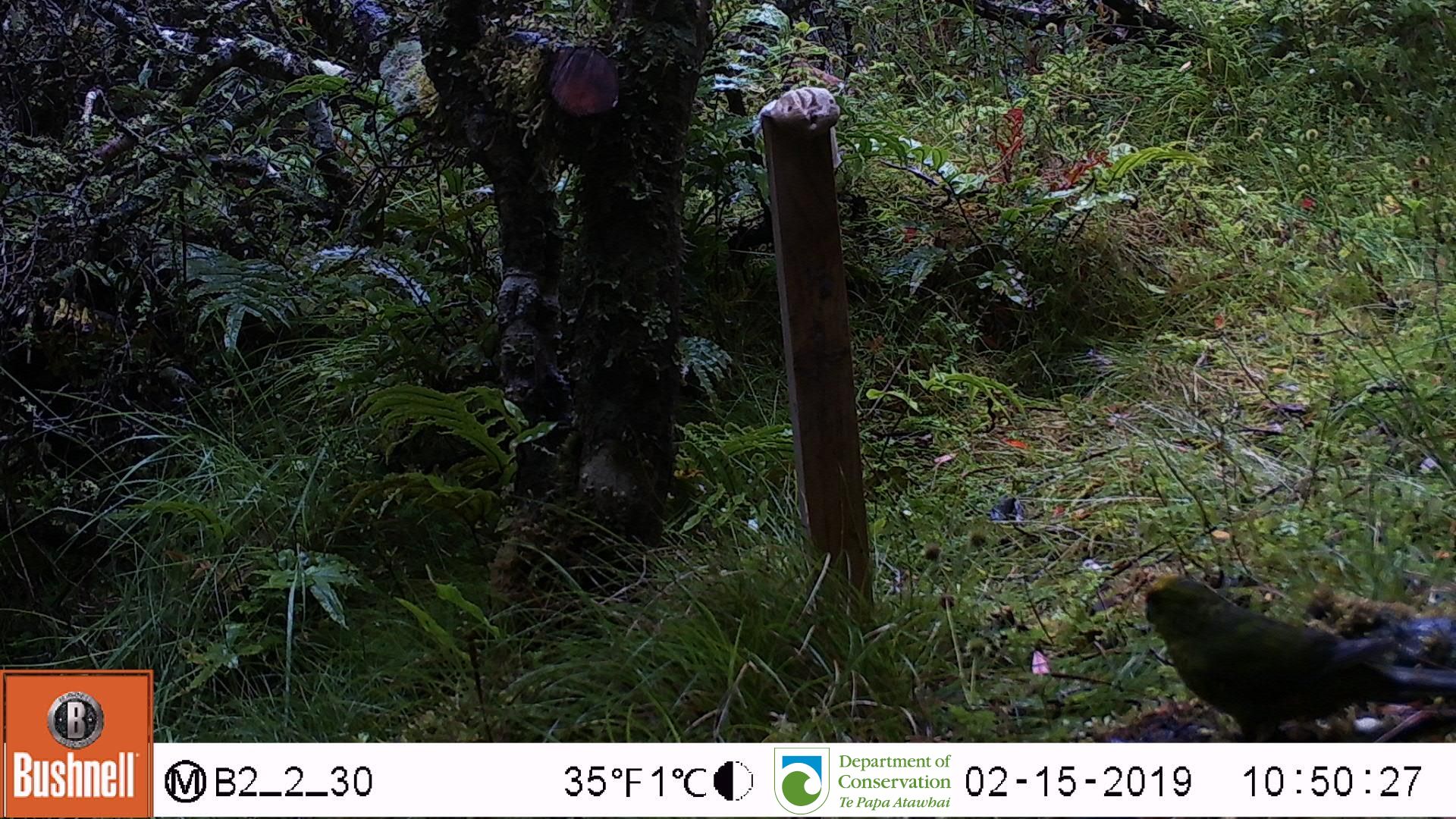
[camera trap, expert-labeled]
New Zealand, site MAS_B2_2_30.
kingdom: Animalia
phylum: Chordata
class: Aves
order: Psittaciformes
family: Psittaculidae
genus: Cyanoramphus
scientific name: Cyanoramphus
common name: parakeet